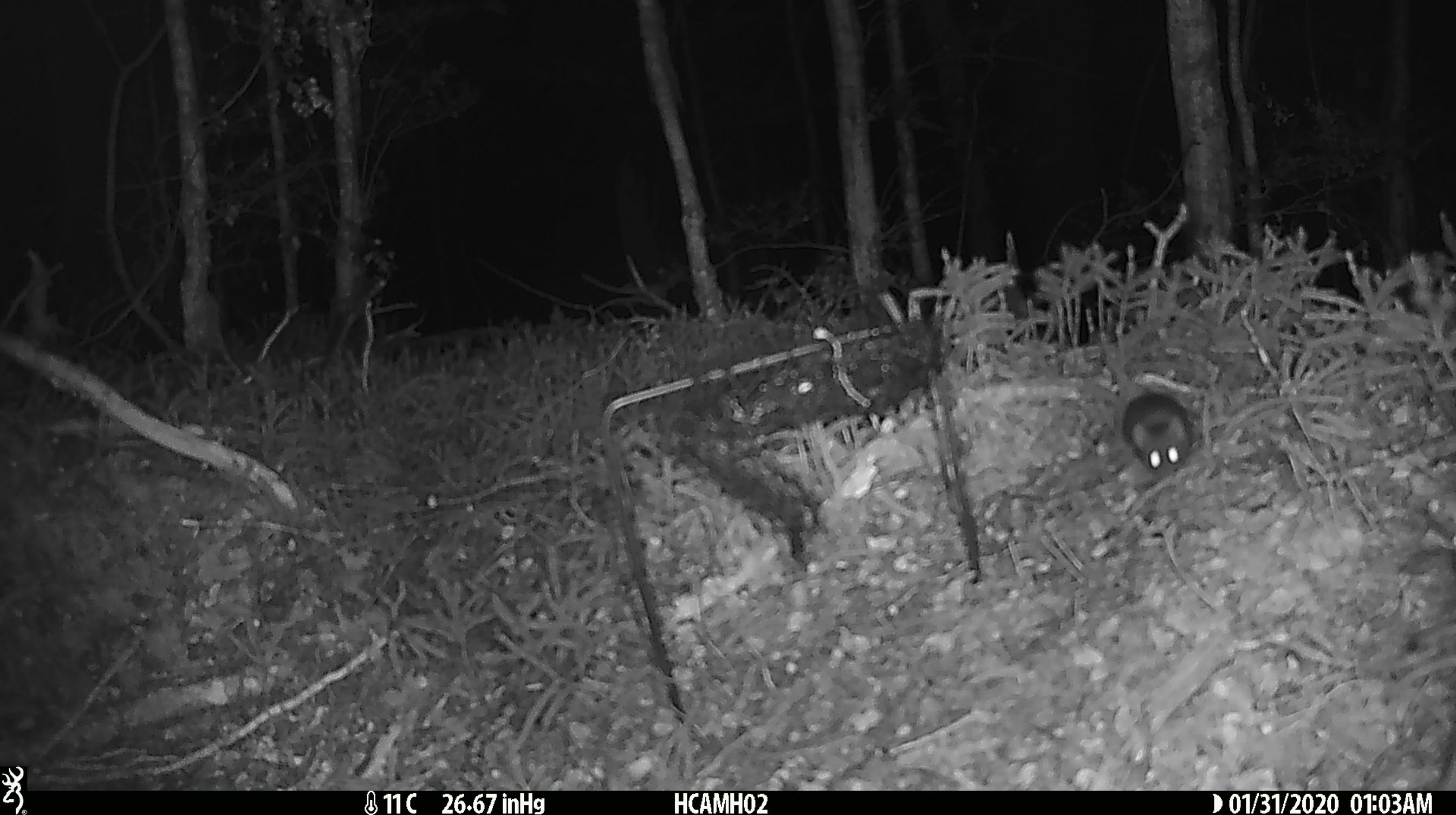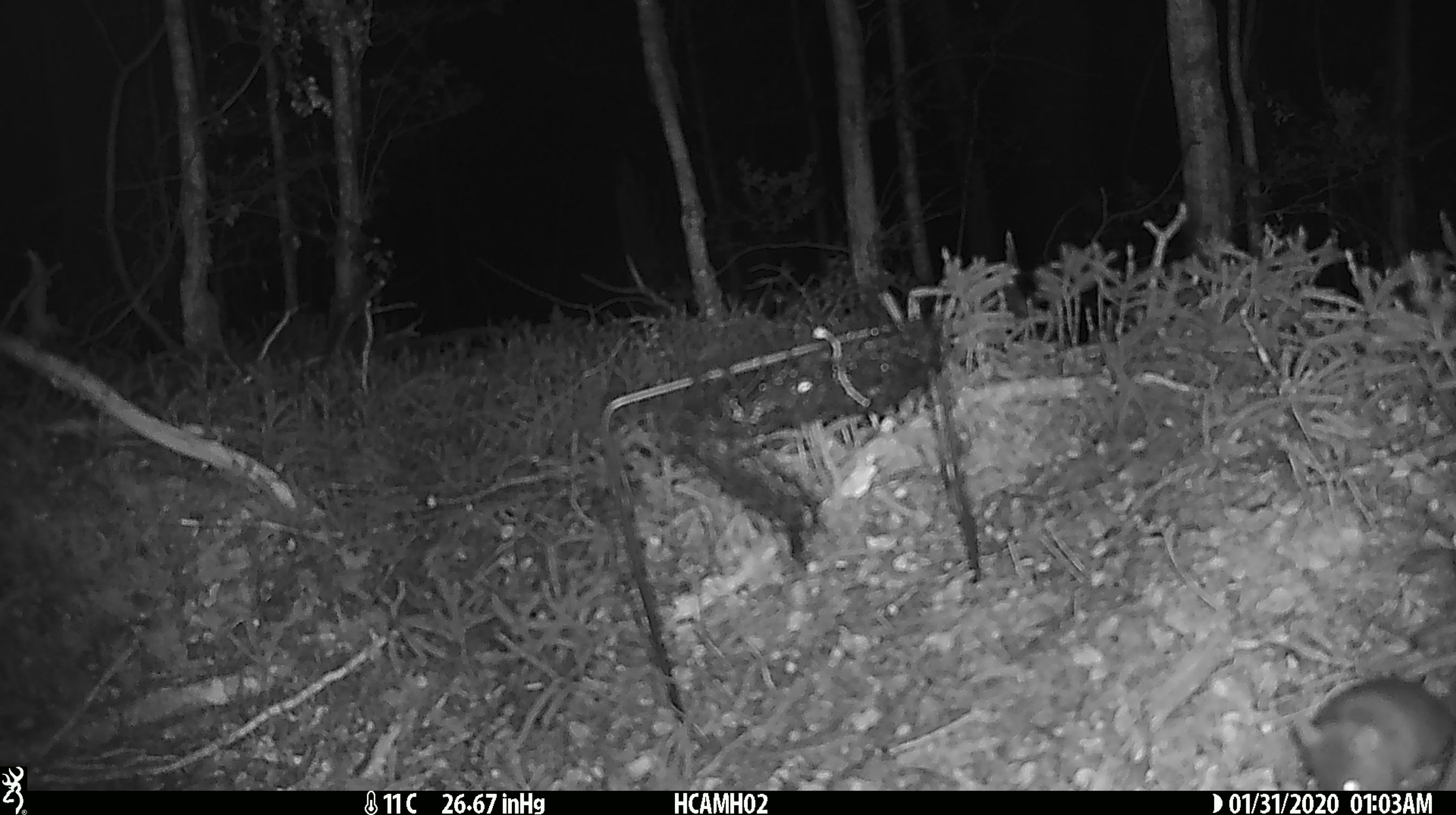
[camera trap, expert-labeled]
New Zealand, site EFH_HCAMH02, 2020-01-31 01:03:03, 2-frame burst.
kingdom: Animalia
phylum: Chordata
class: Mammalia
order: Rodentia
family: Muridae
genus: Mus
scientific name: Mus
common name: mouse